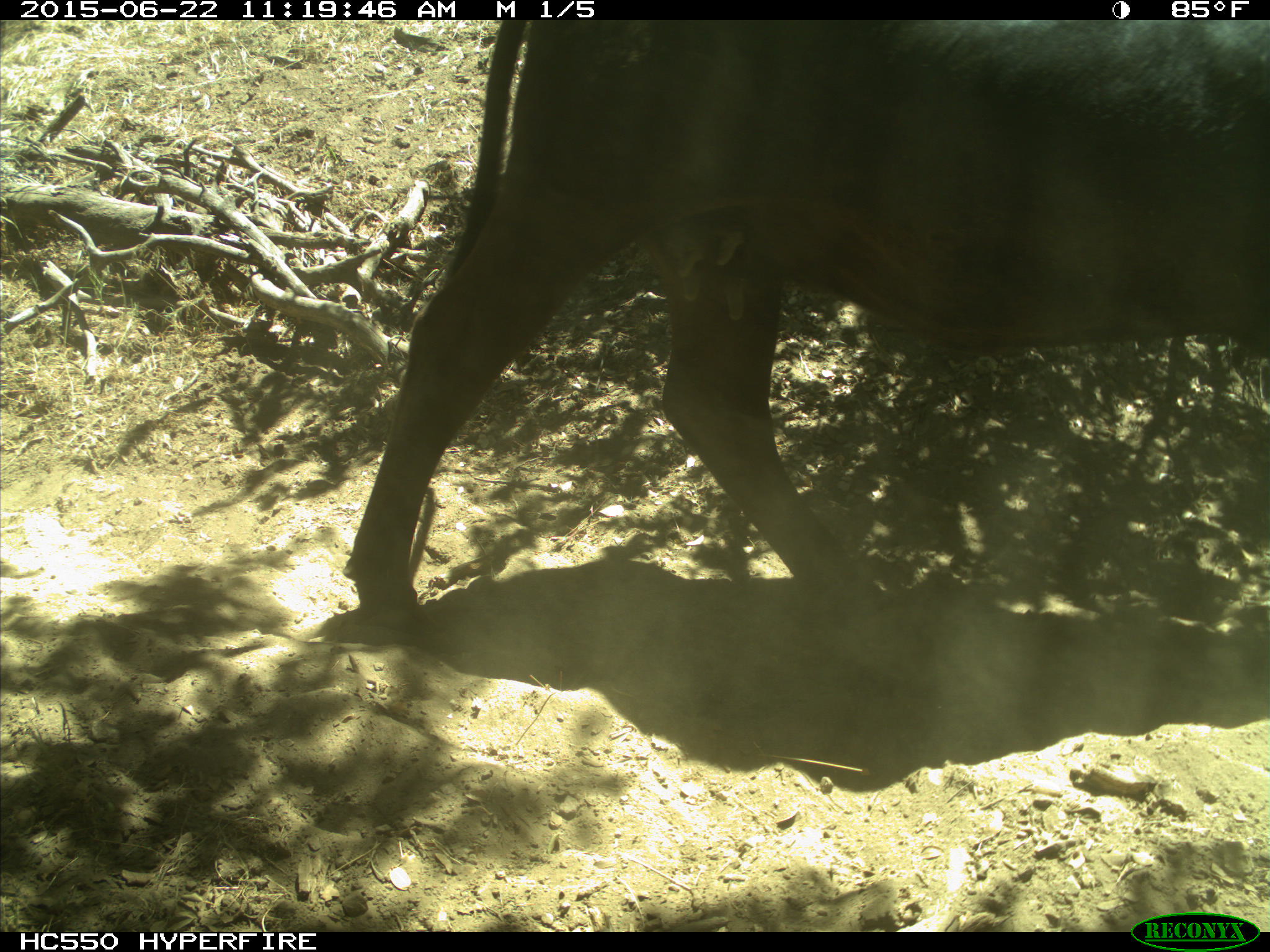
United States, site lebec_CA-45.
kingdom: Animalia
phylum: Chordata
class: Mammalia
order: Artiodactyla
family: Bovidae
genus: Bos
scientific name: Bos taurus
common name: domestic cow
Bos taurus (domestic cow).